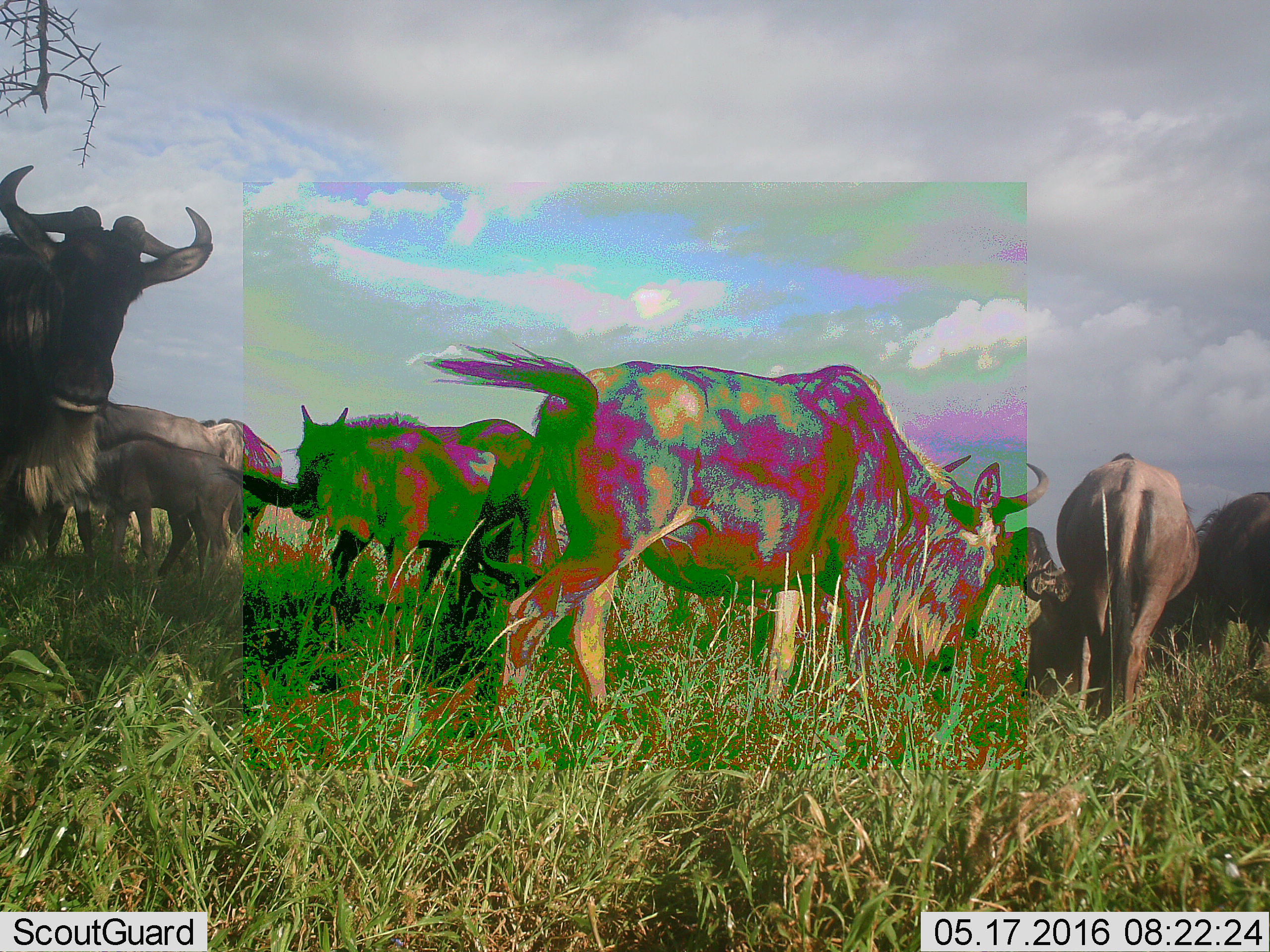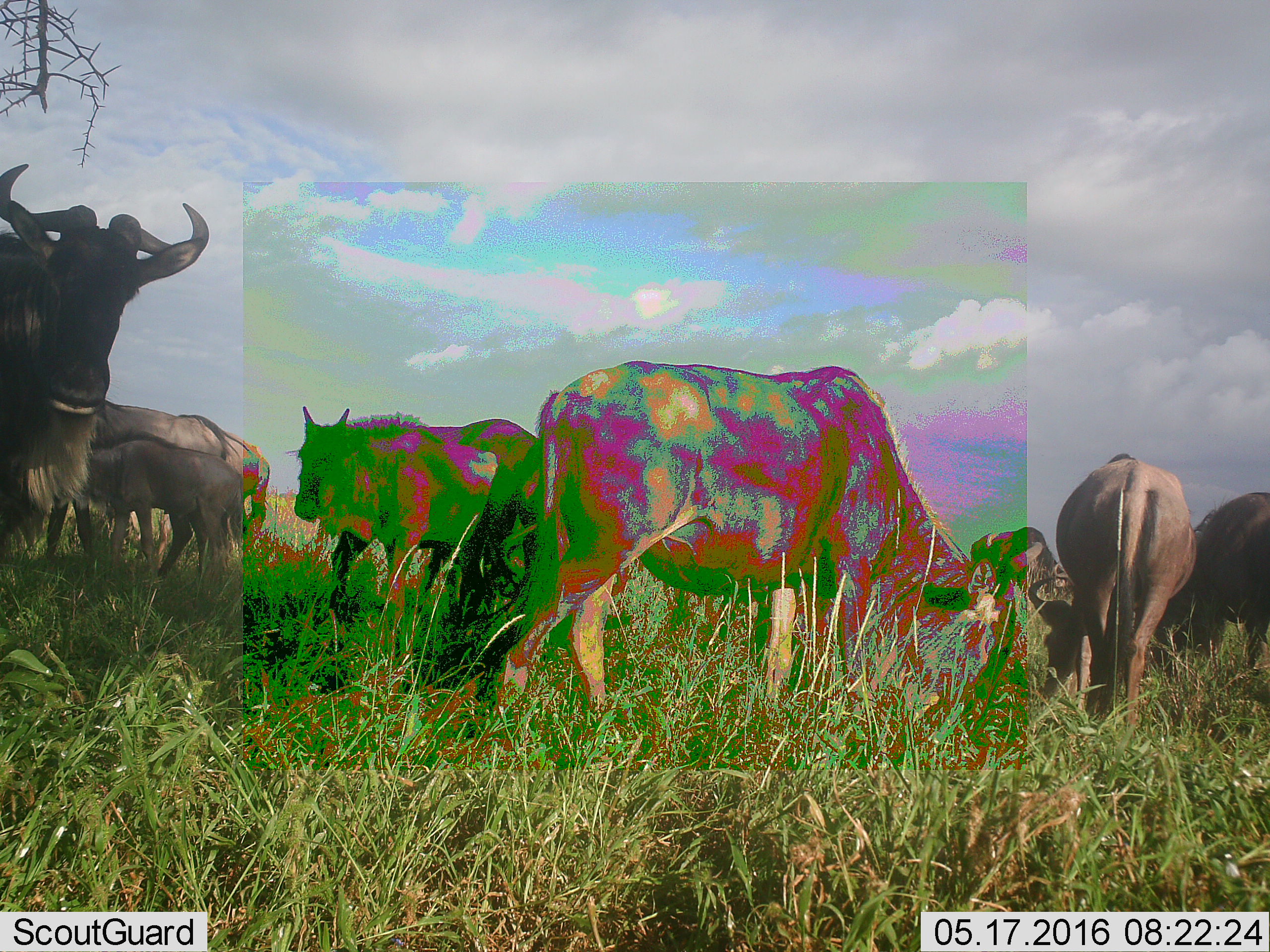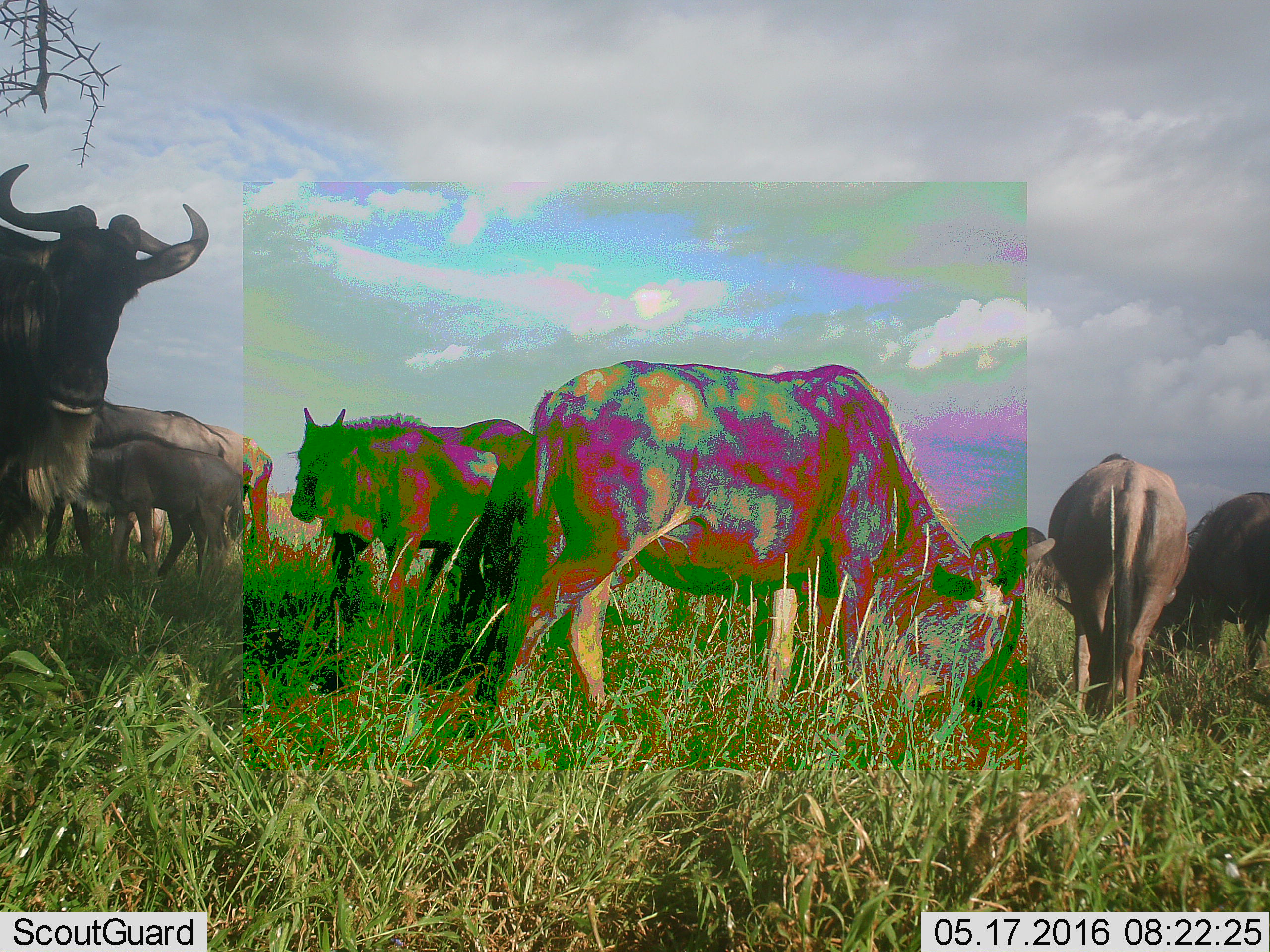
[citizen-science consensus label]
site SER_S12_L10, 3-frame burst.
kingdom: Animalia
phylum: Chordata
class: Mammalia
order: Artiodactyla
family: Bovidae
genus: Connochaetes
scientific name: Connochaetes taurinus taurinus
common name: blue wildebeest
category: wildebeestblue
Wildebeestblue (blue wildebeest) (Connochaetes taurinus taurinus), count 8. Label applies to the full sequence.